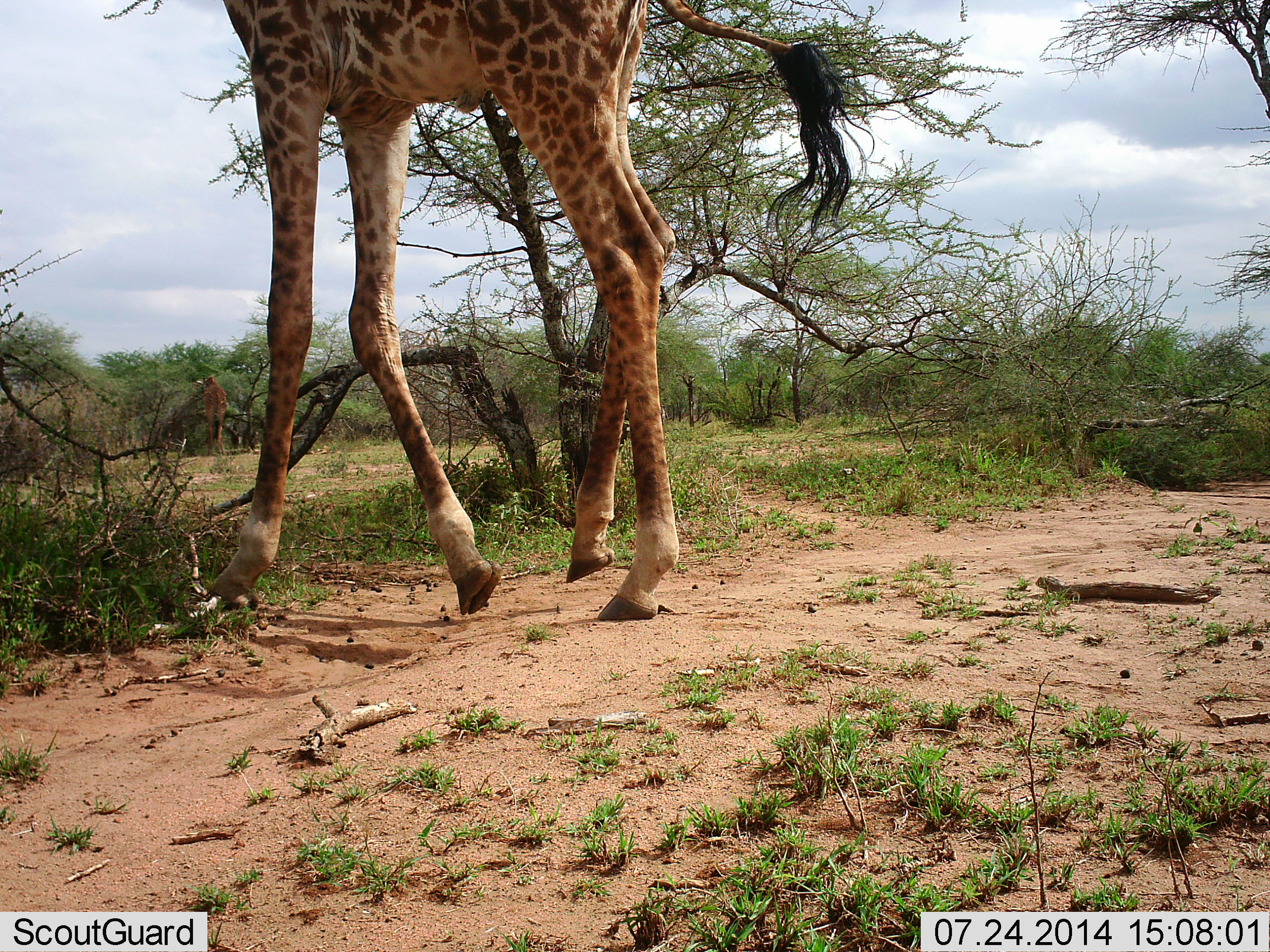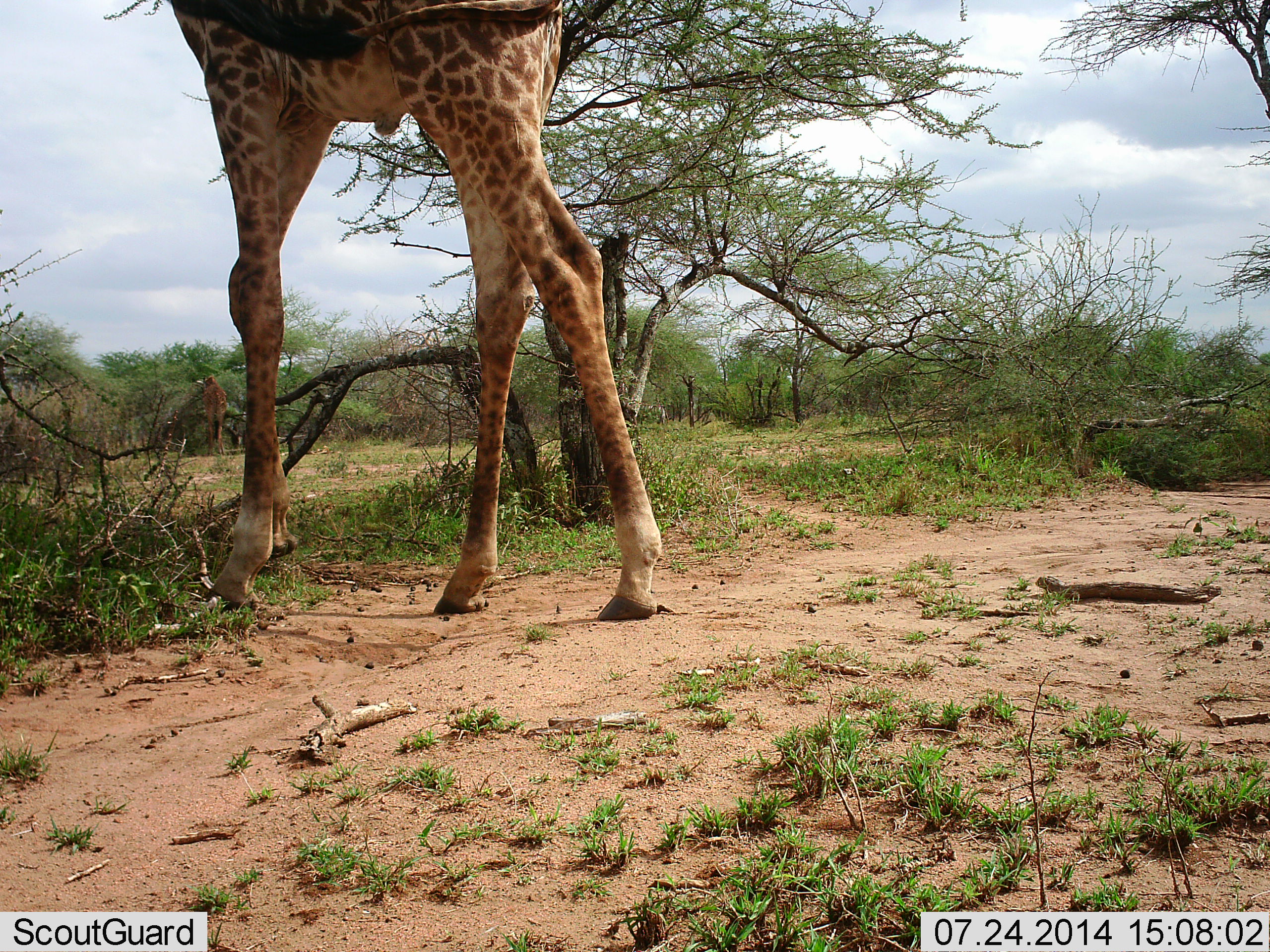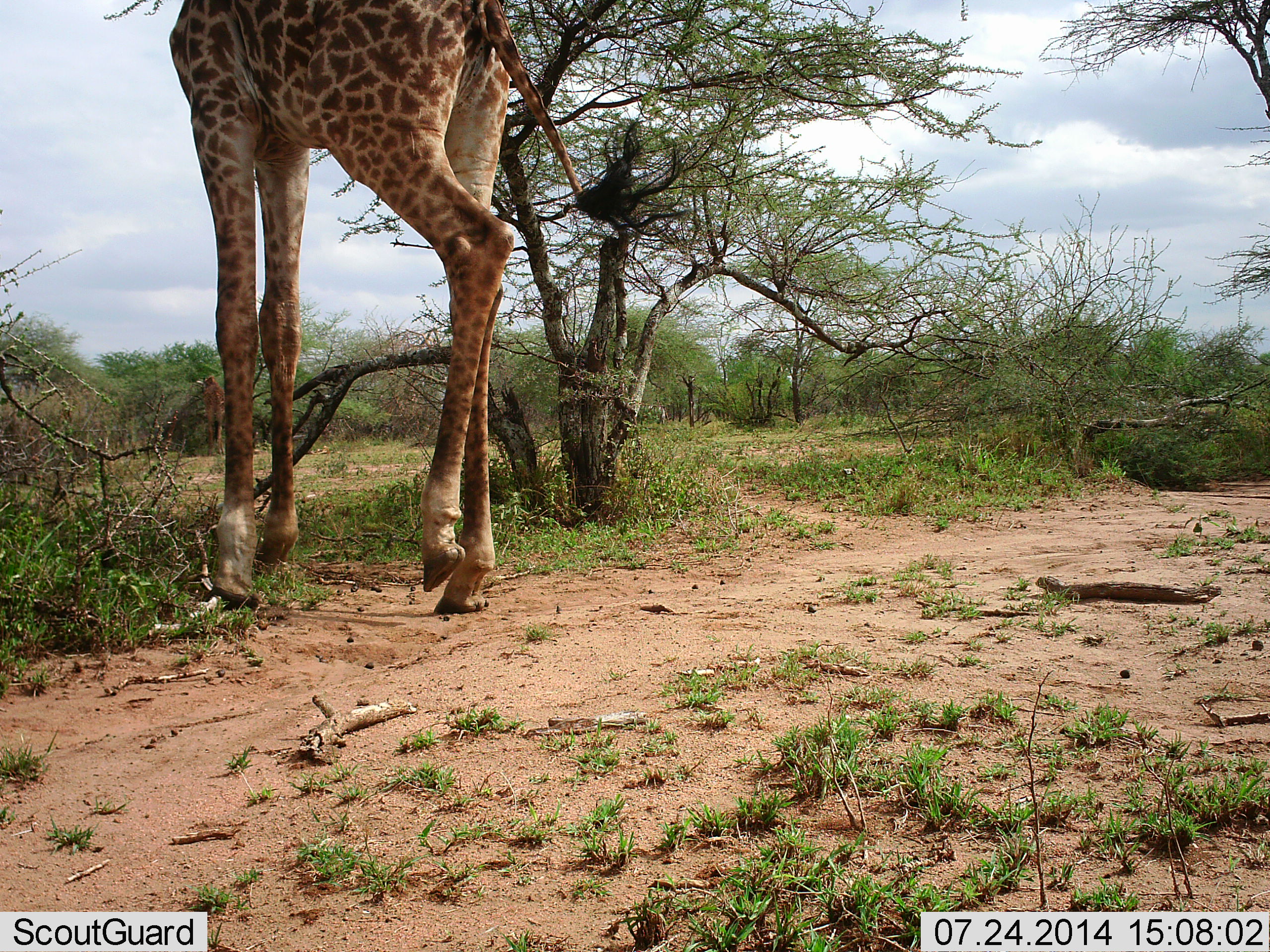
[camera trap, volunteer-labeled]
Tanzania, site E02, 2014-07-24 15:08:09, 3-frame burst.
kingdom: Animalia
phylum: Chordata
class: Mammalia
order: Artiodactyla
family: Giraffidae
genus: Giraffa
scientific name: Giraffa camelopardalis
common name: giraffe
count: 1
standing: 40%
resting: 0%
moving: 70%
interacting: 0%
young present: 0%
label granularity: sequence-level